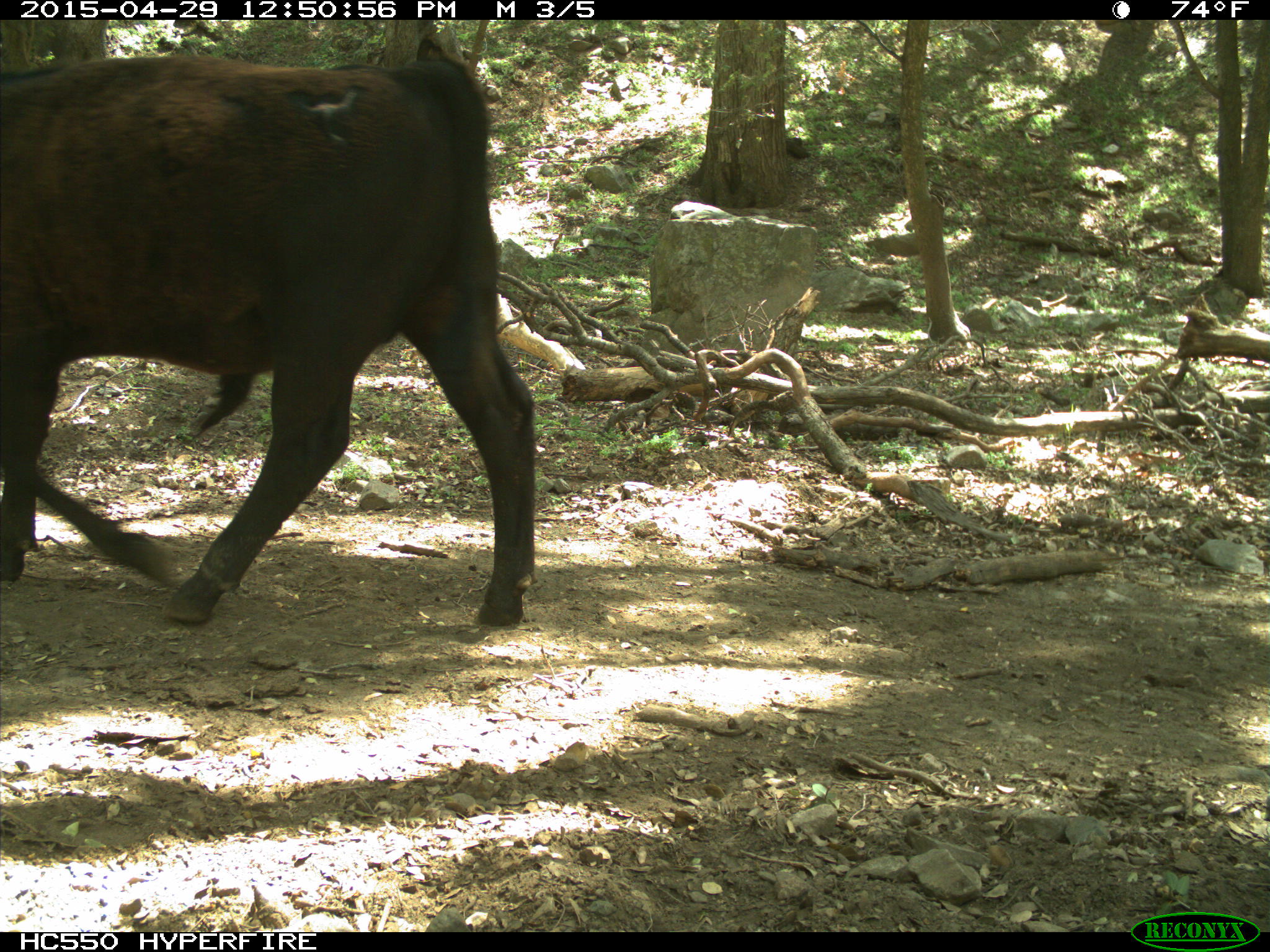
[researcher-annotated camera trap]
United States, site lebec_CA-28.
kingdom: Animalia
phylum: Chordata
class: Mammalia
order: Artiodactyla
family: Bovidae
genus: Bos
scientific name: Bos taurus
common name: domestic cow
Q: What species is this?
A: Bos taurus (domestic cow).